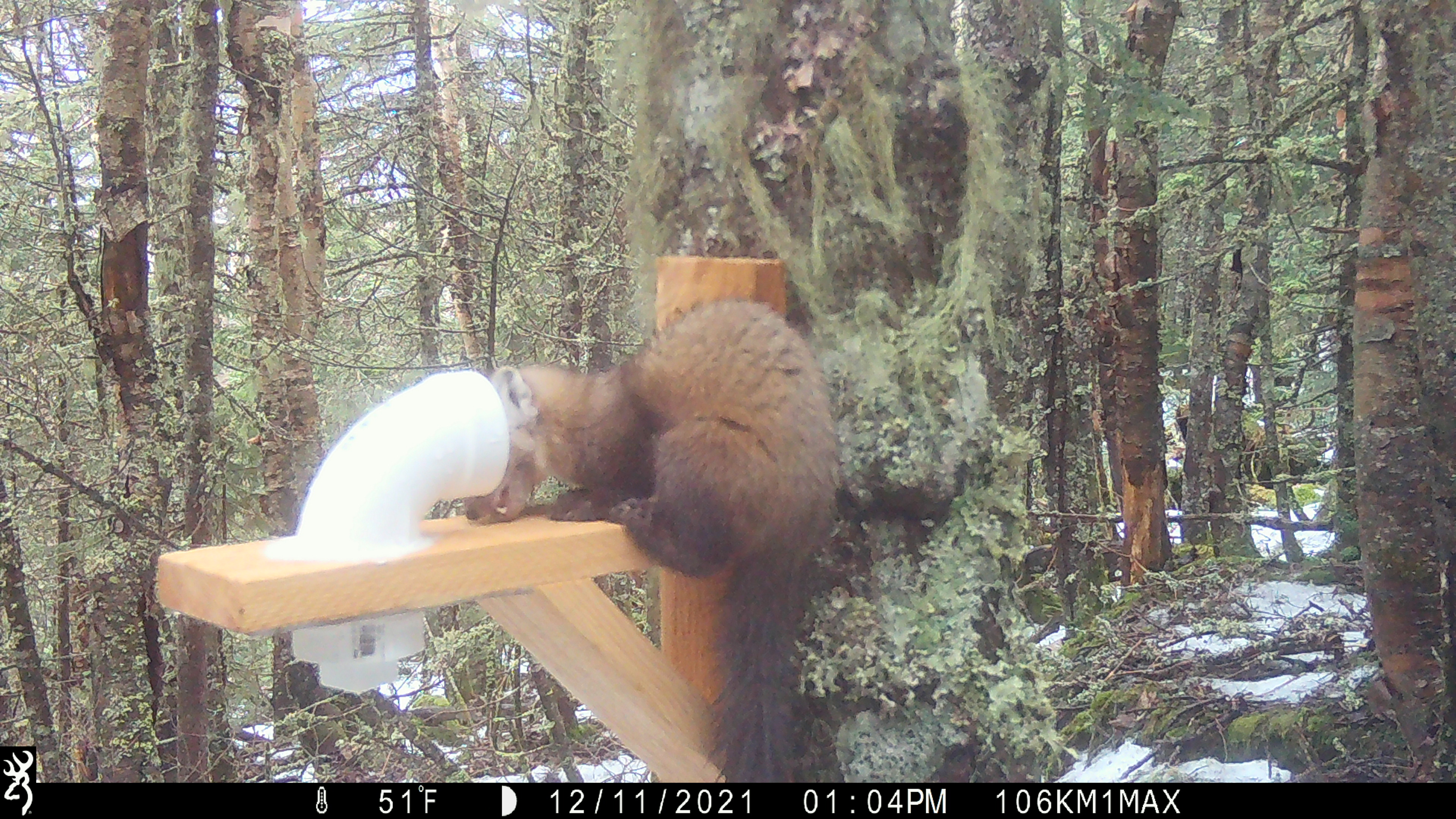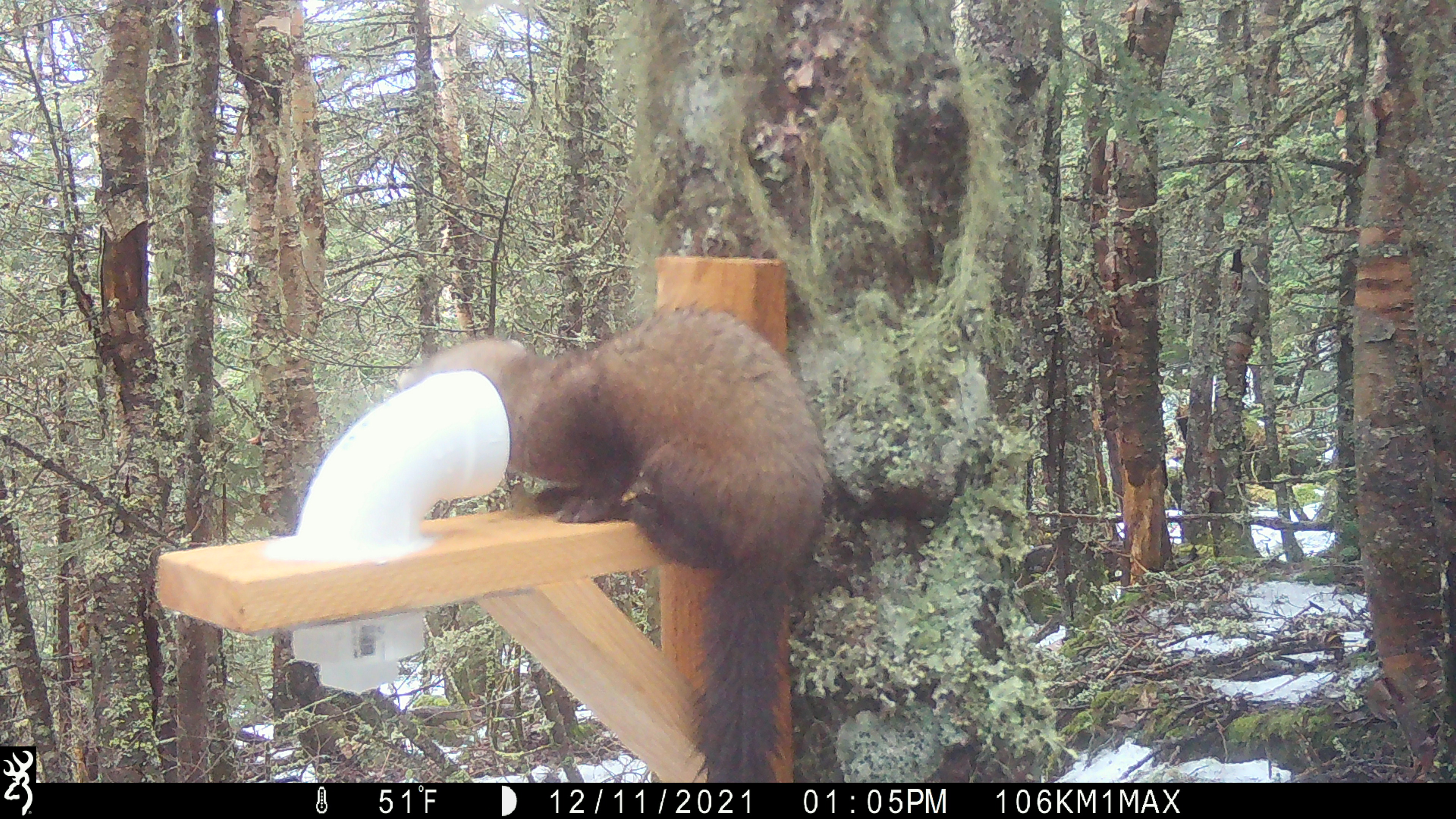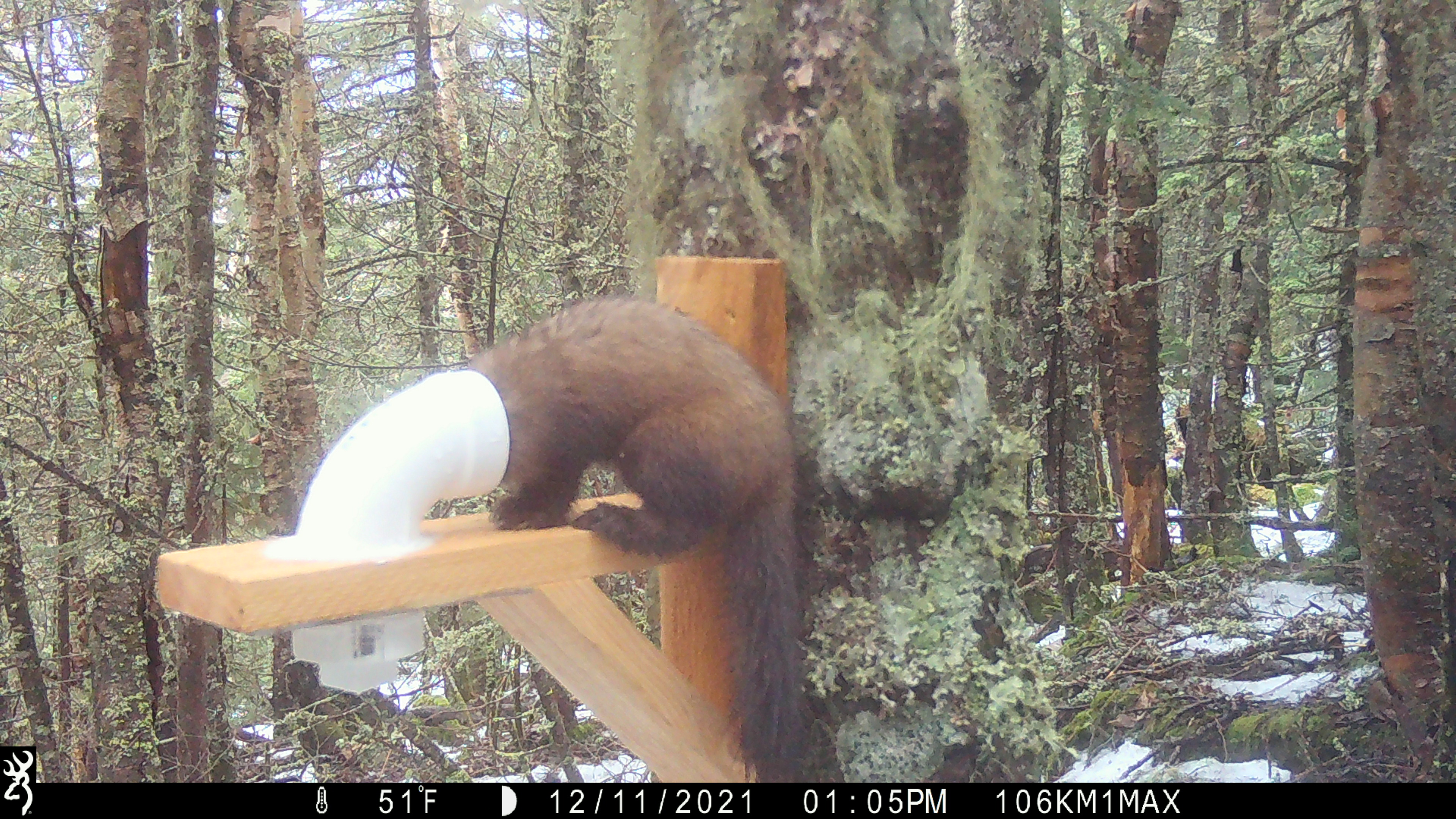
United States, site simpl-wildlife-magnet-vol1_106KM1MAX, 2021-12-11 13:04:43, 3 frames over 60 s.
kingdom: Animalia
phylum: Chordata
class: Mammalia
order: Carnivora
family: Mustelidae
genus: Martes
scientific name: Martes americana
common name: american marten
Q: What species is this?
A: American marten (Martes americana).